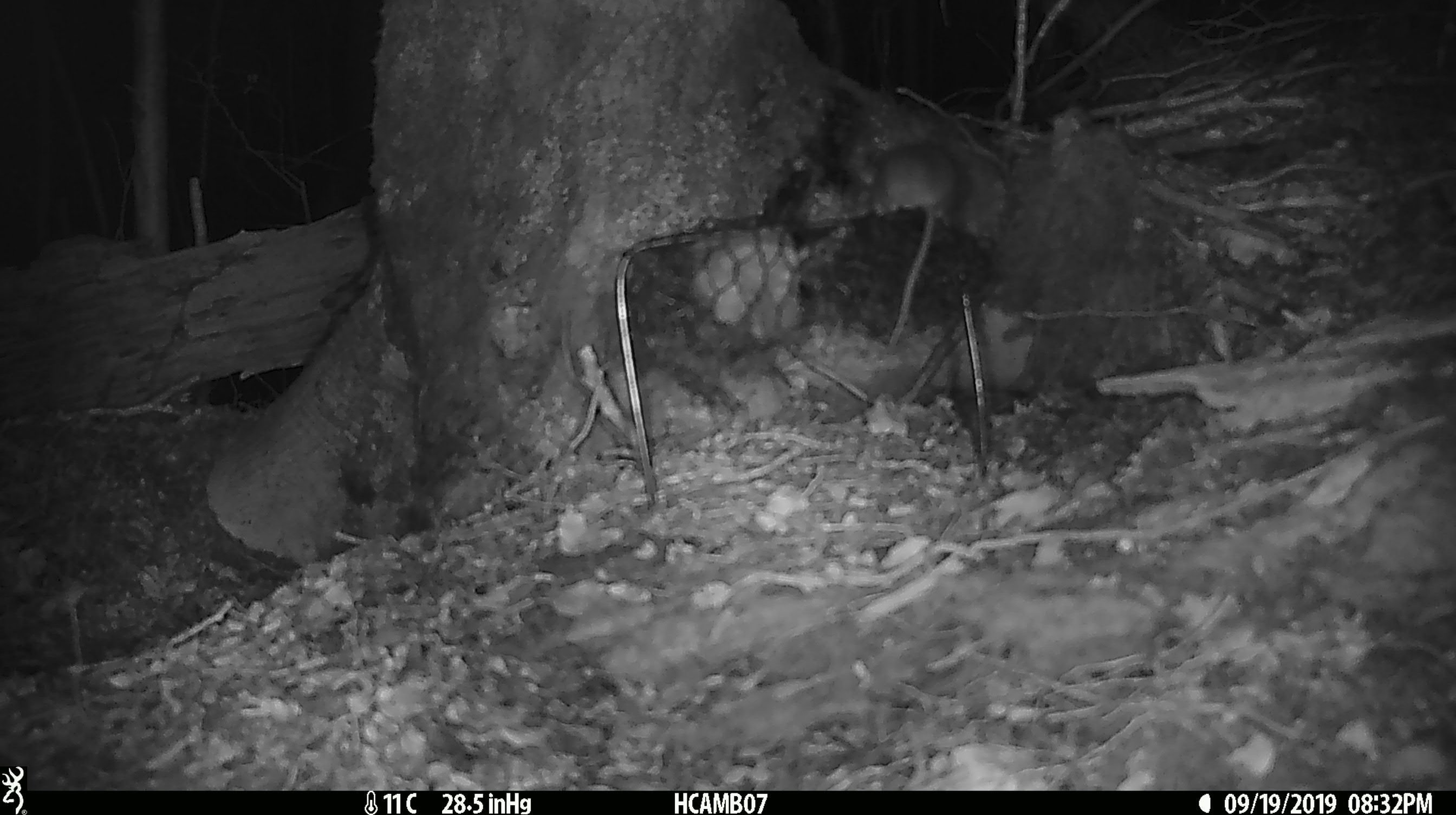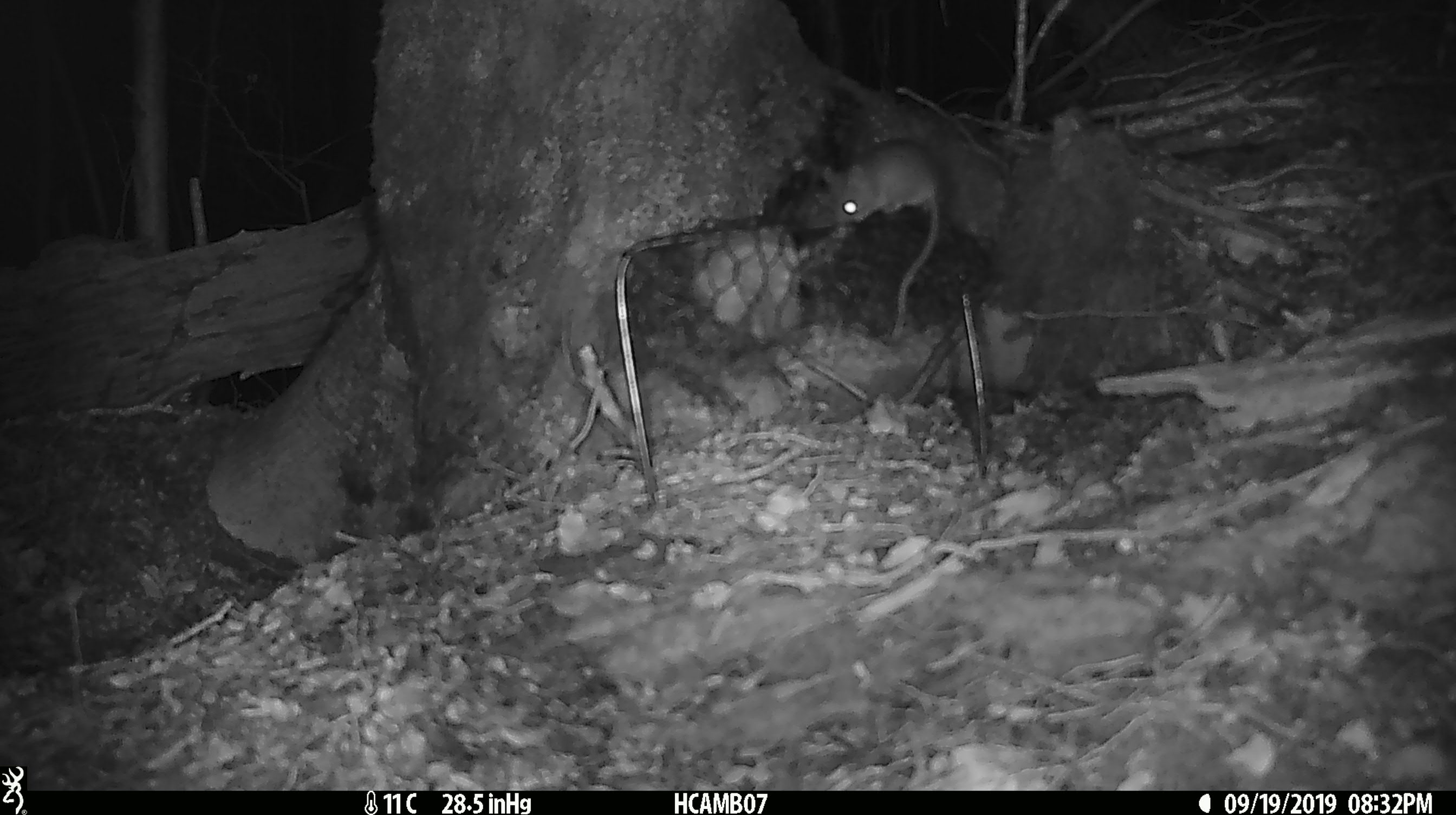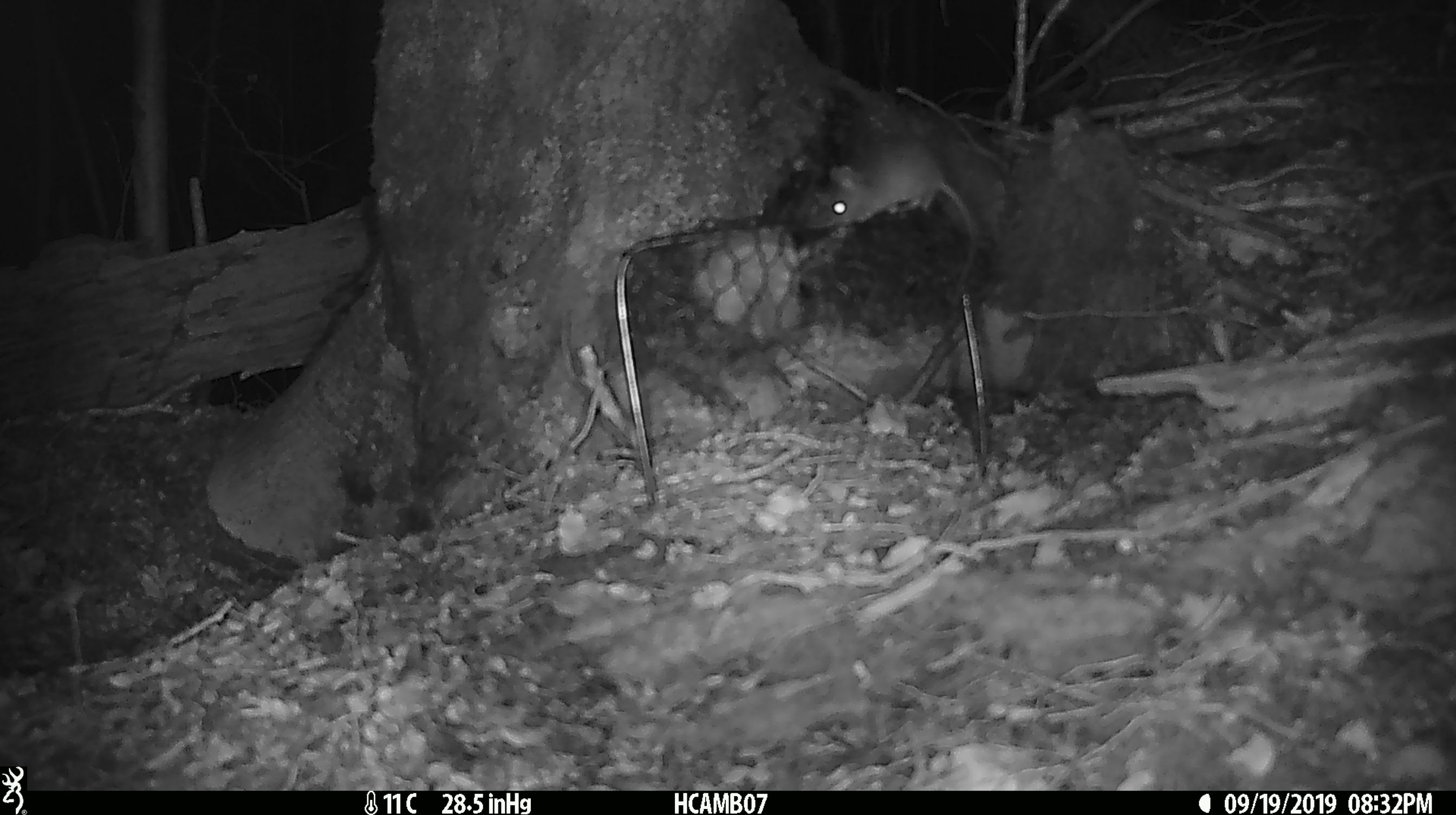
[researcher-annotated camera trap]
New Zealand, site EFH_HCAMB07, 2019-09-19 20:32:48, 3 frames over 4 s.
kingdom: Animalia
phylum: Chordata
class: Mammalia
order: Rodentia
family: Muridae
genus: Mus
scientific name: Mus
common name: mouse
Mouse (Mus).